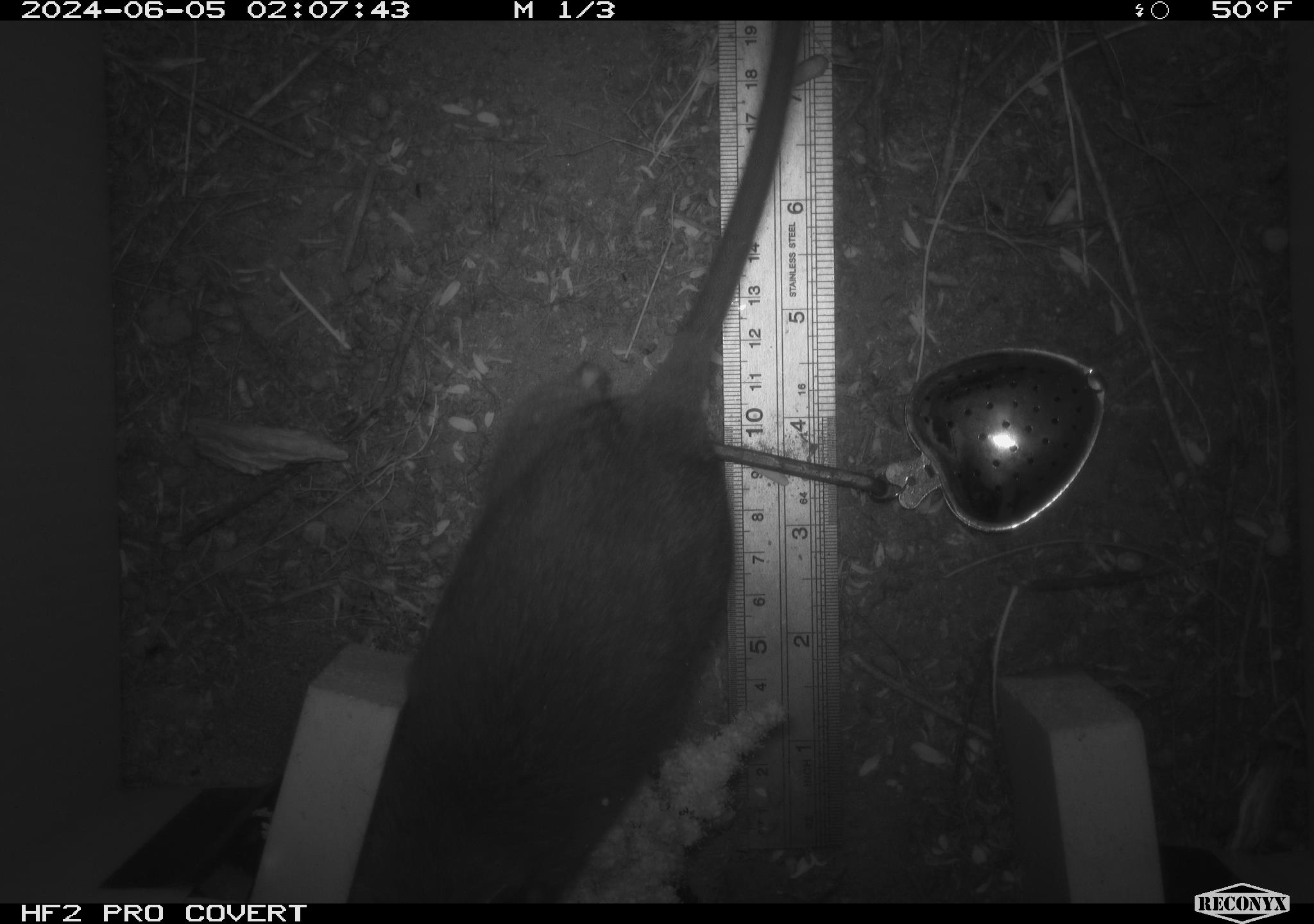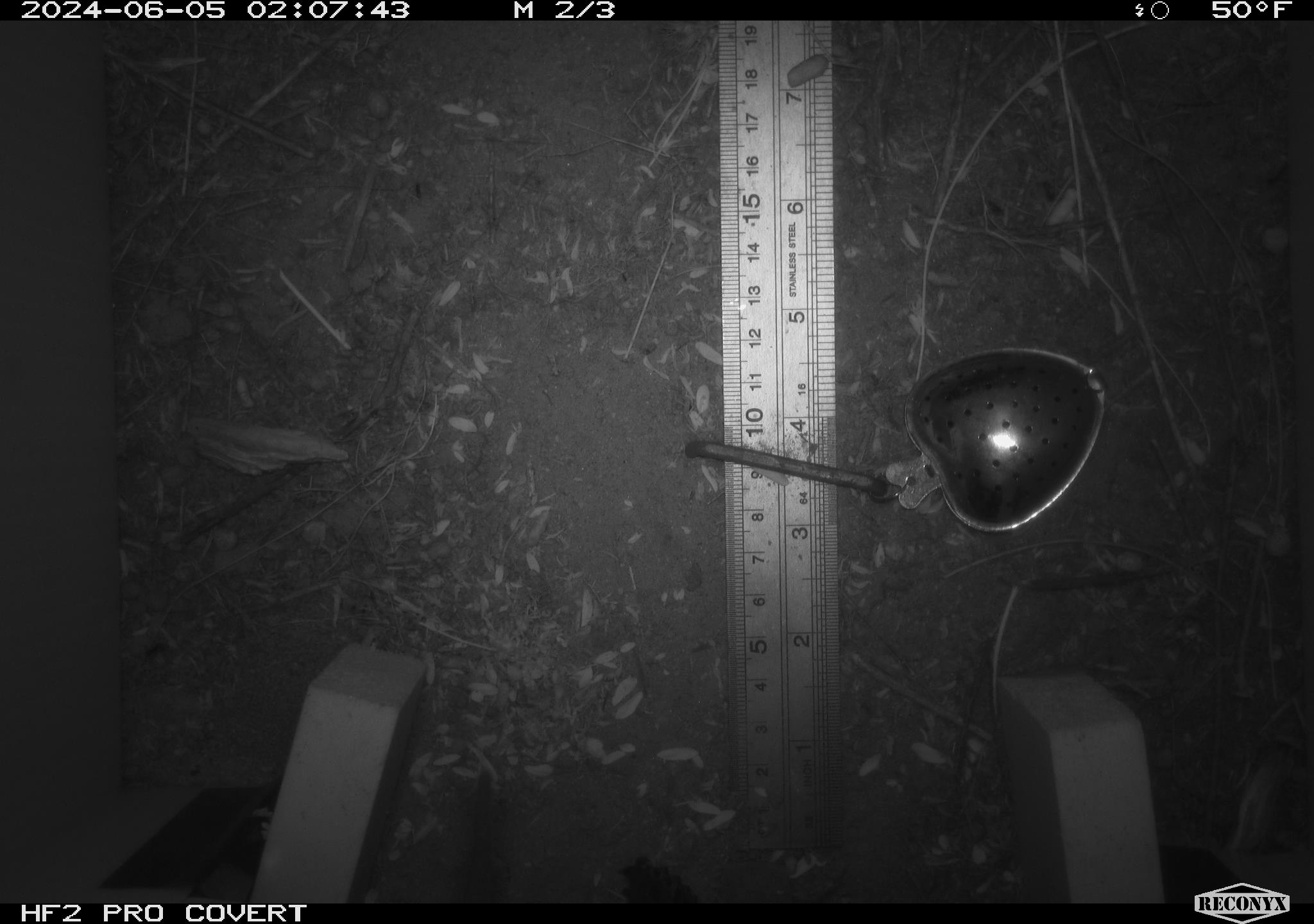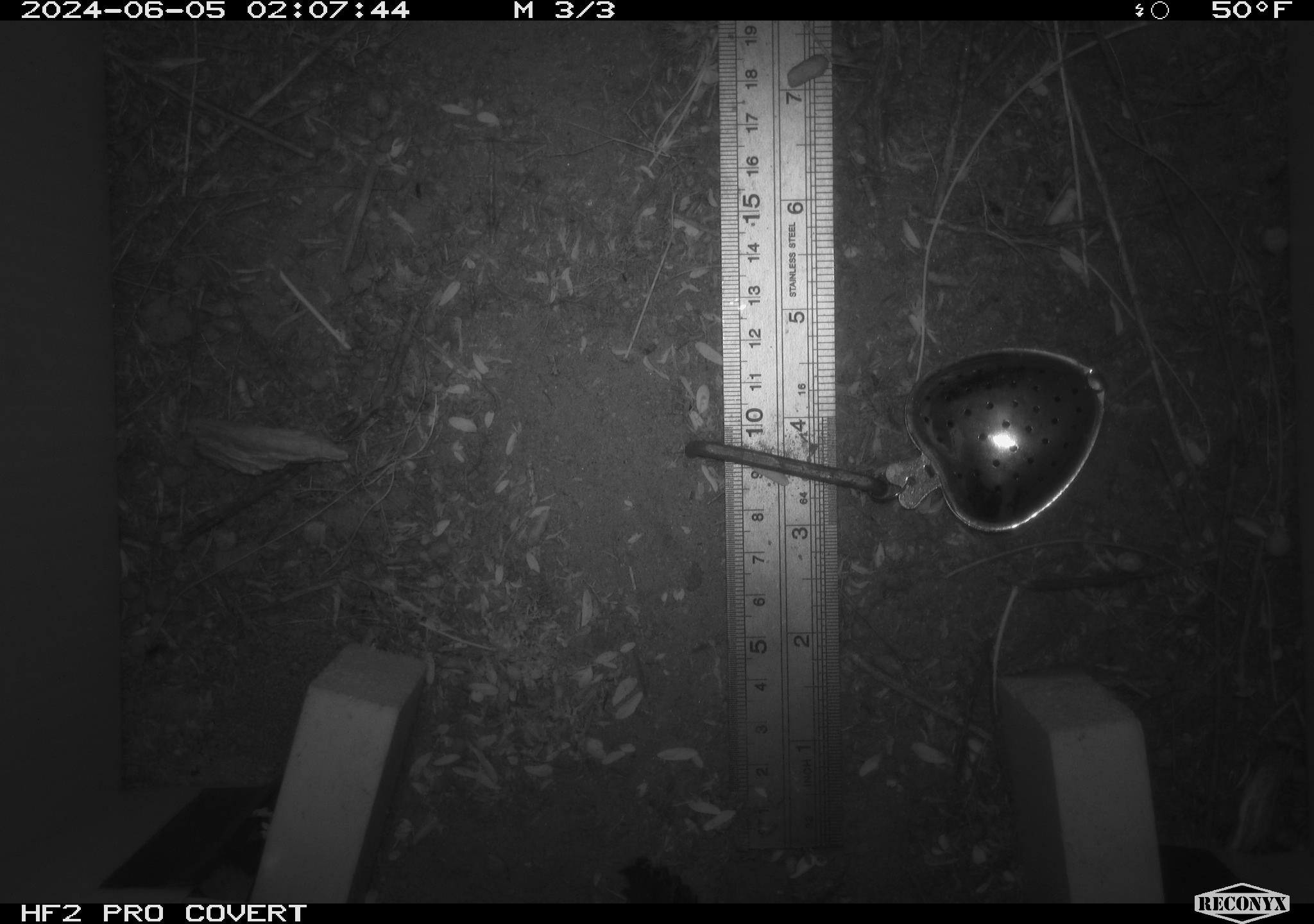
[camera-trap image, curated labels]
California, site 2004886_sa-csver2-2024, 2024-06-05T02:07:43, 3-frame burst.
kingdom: Animalia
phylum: Chordata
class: Mammalia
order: Rodentia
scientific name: Rodentia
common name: rodent